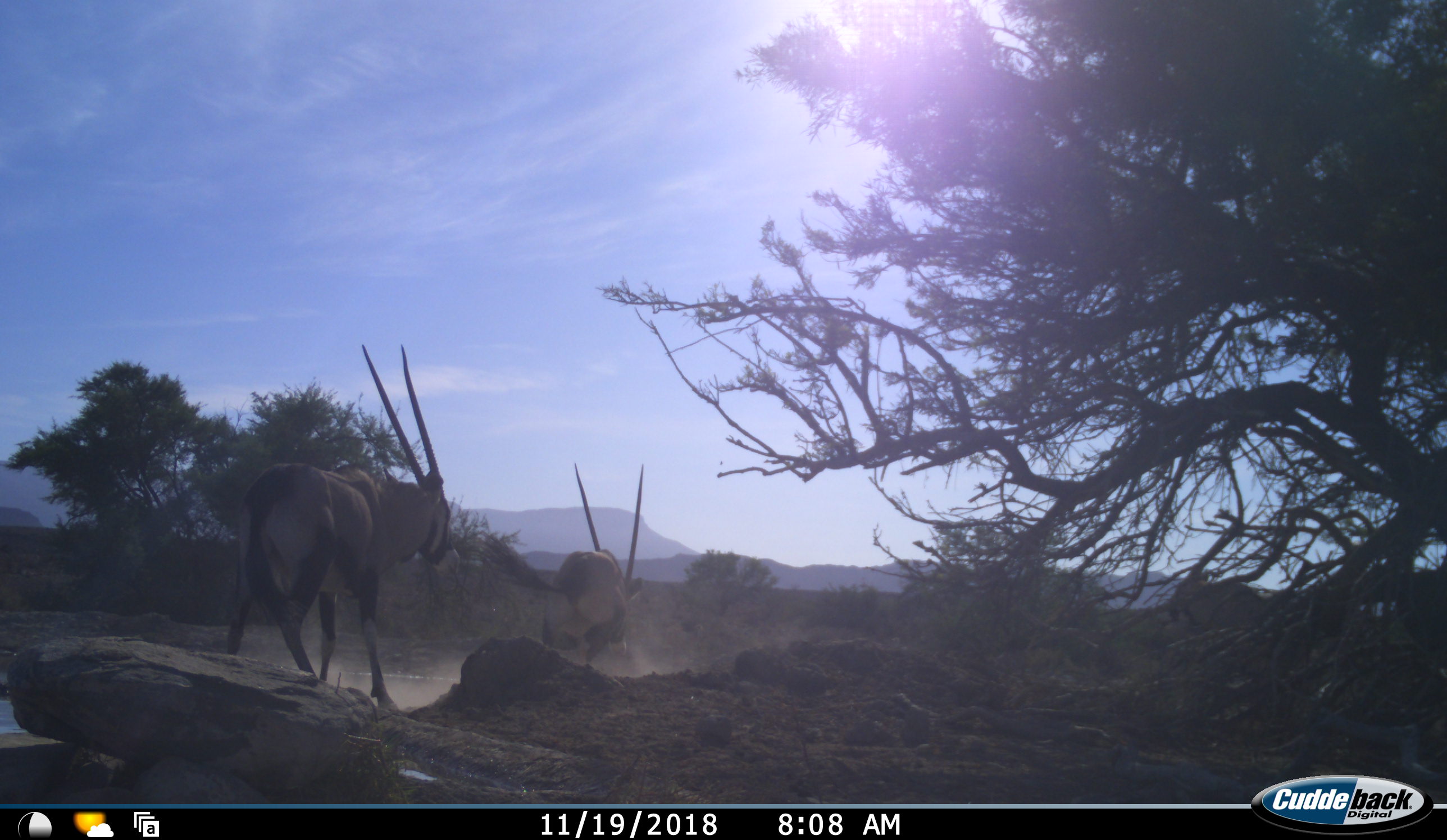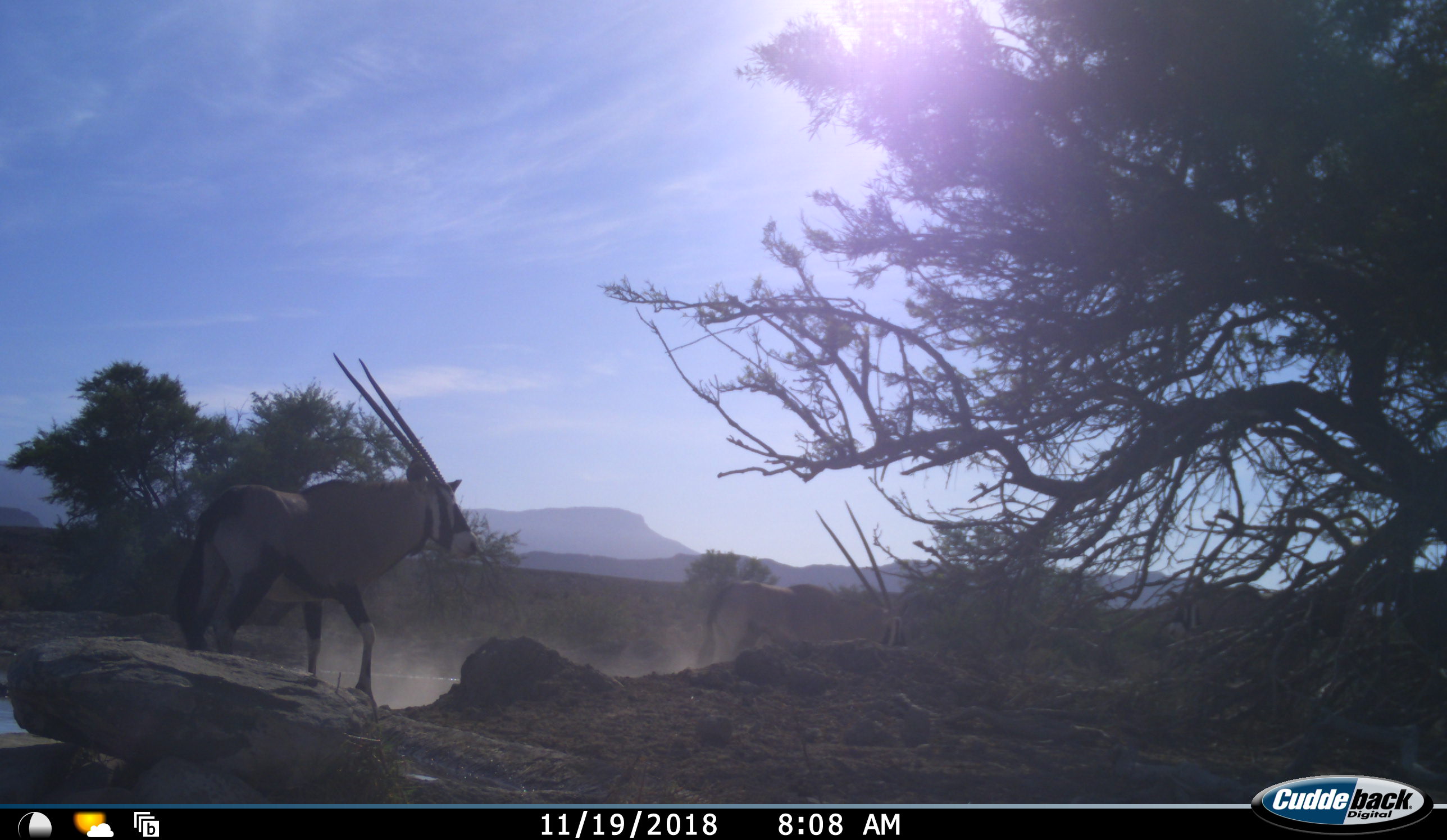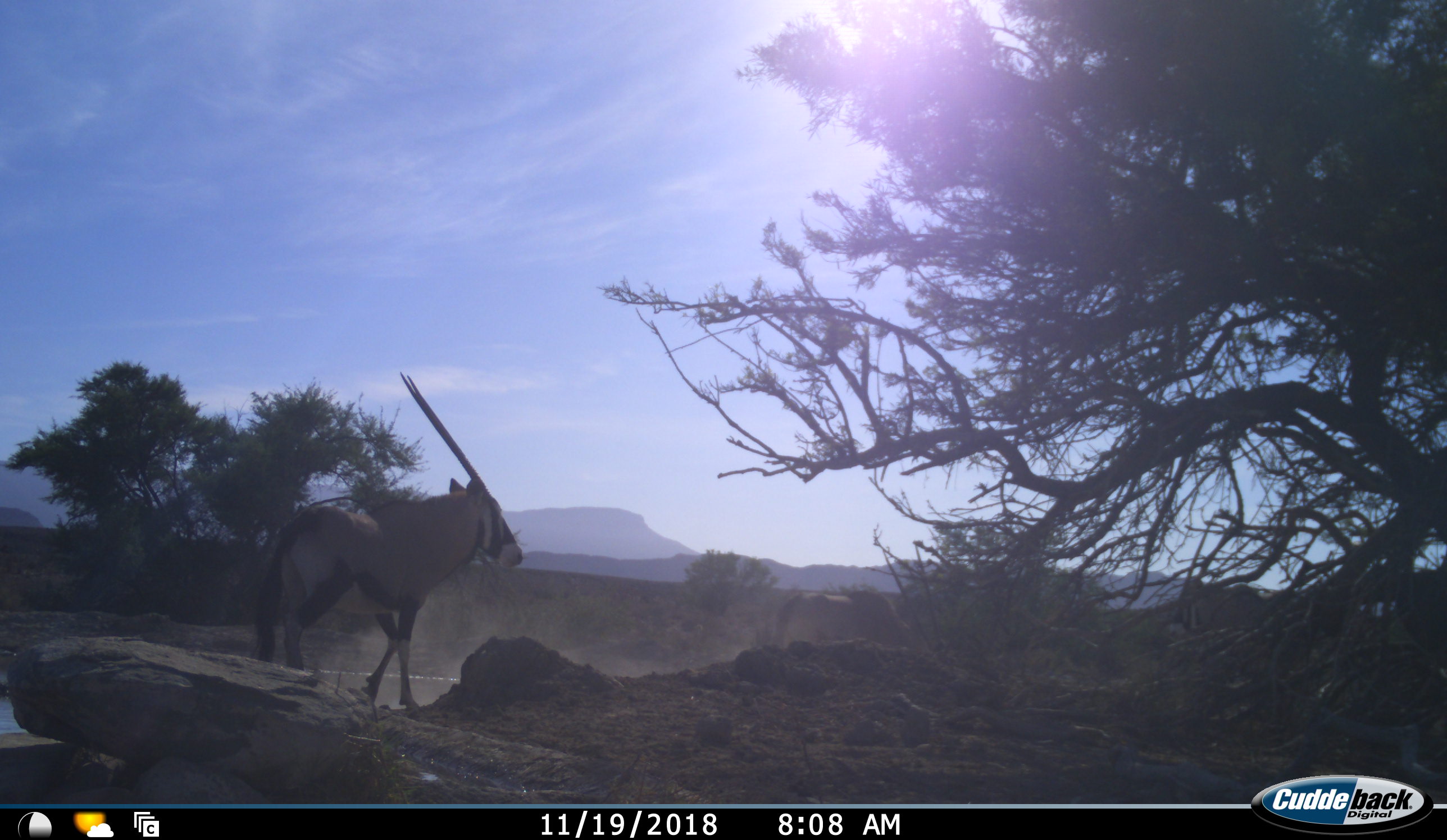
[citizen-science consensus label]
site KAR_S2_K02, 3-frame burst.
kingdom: Animalia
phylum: Chordata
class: Mammalia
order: Artiodactyla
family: Bovidae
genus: Oryx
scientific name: Oryx gazella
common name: gemsbok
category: oryx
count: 3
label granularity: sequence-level